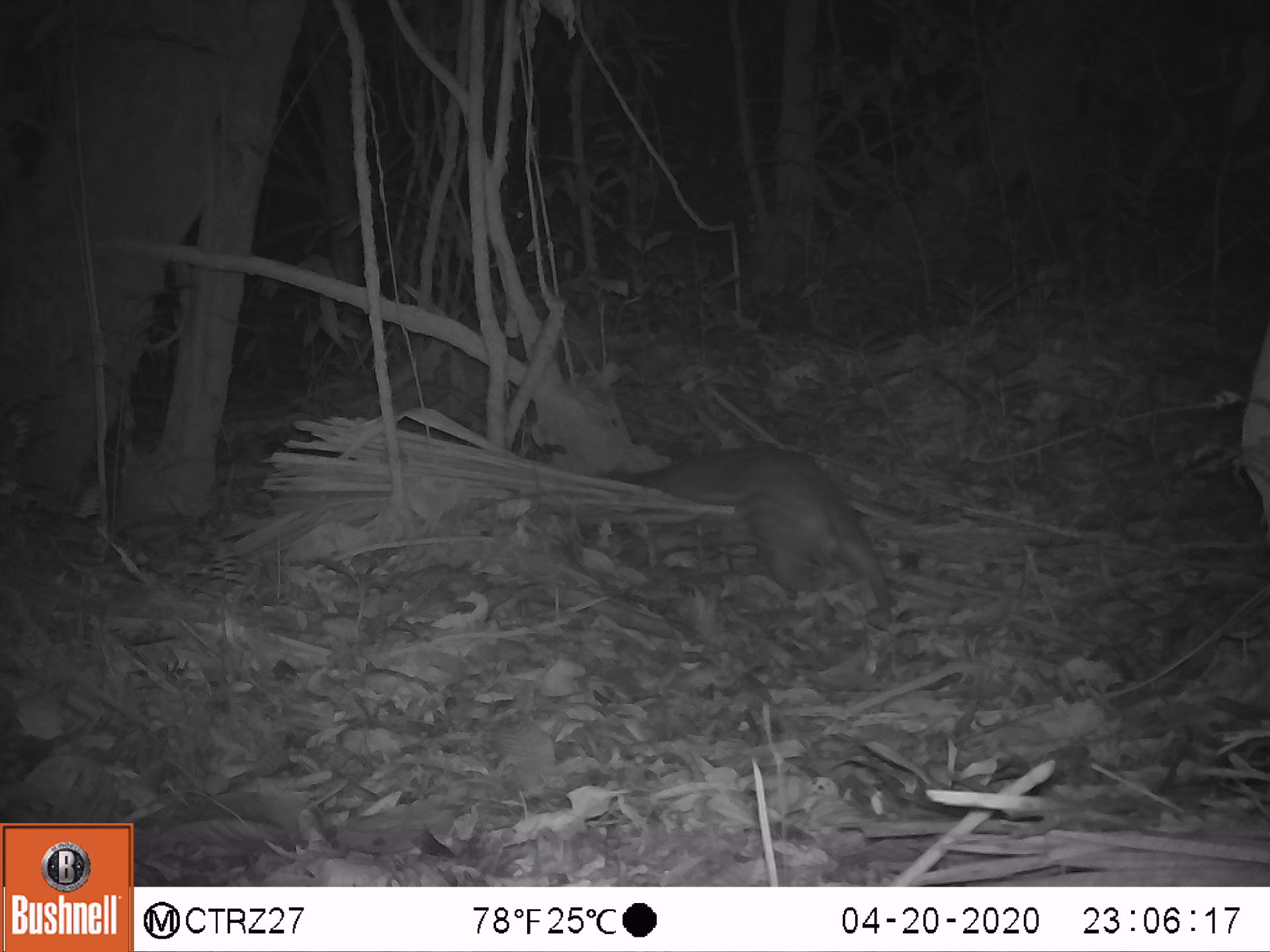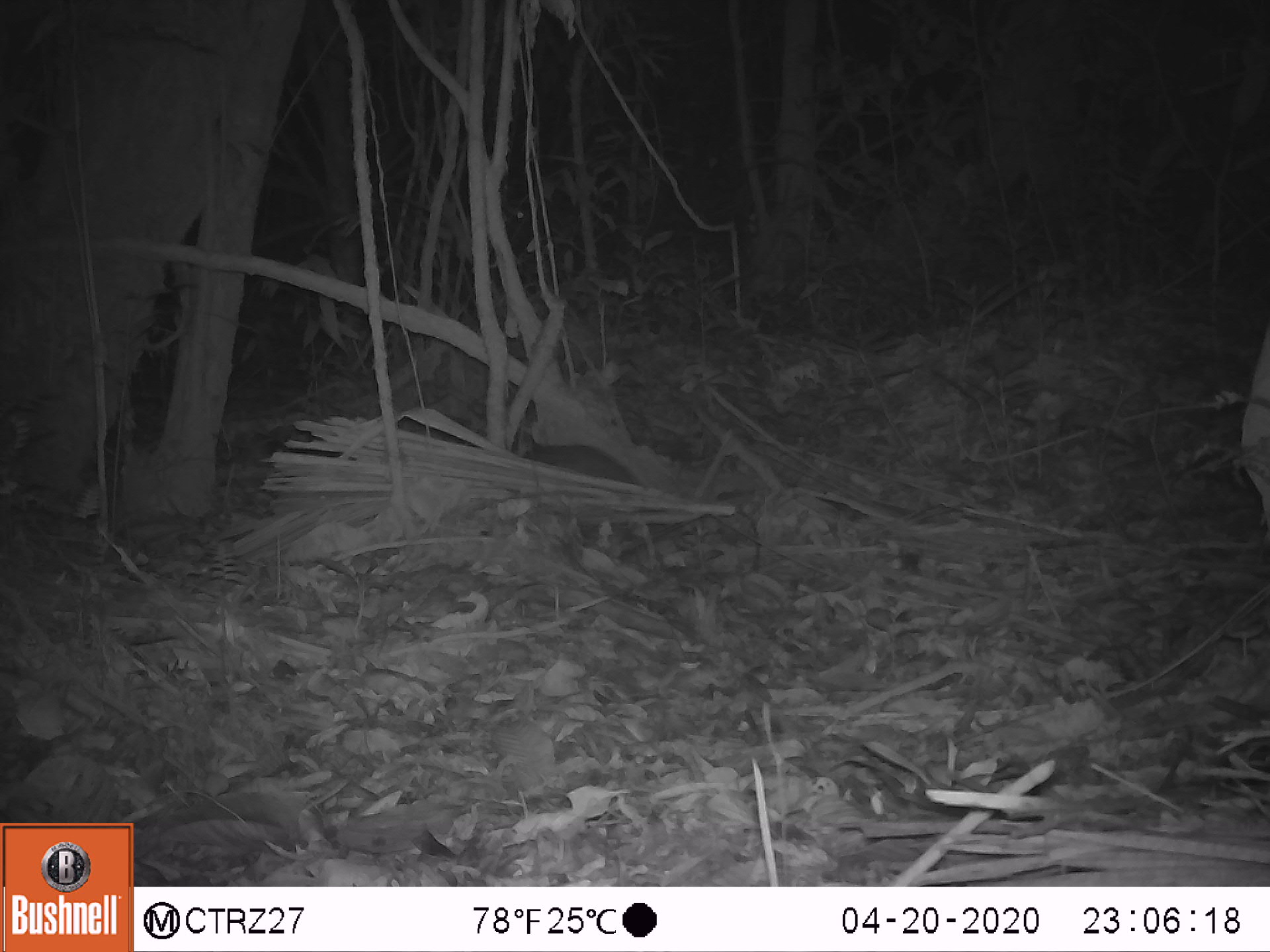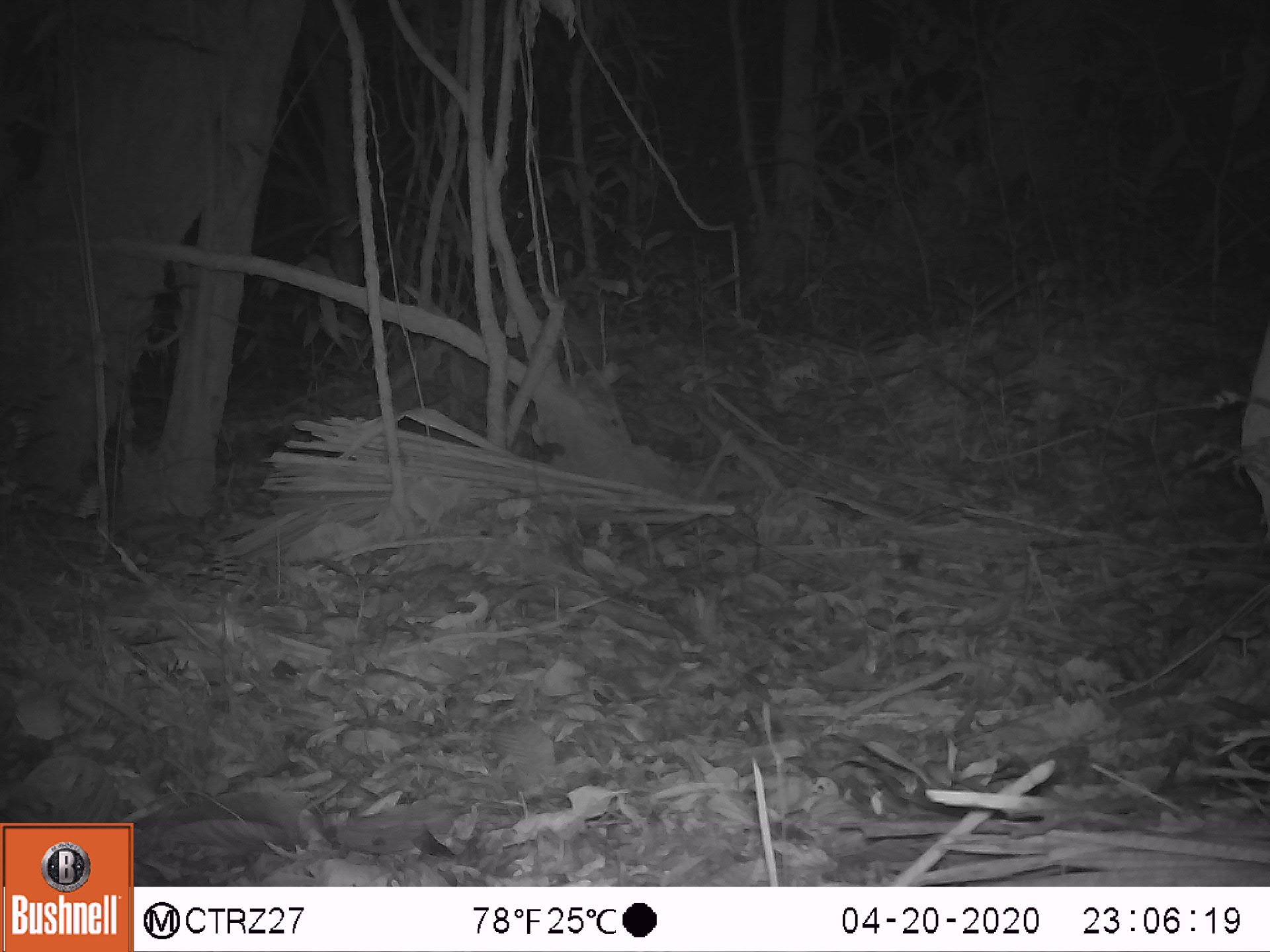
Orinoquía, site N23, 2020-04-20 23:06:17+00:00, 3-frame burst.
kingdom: Animalia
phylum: Chordata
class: Mammalia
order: Rodentia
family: Cuniculidae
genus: Cuniculus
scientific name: Cuniculus paca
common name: spotted paca